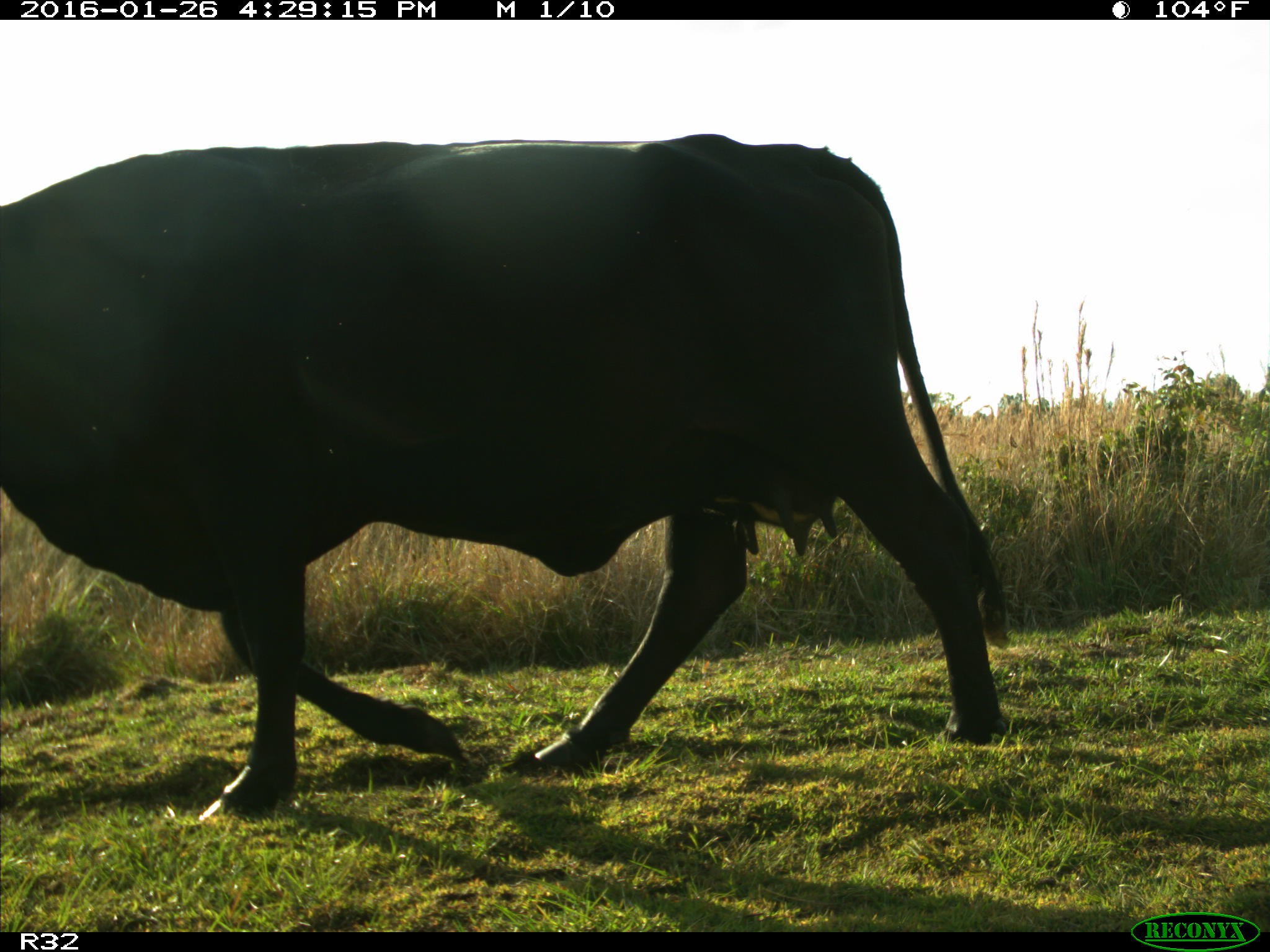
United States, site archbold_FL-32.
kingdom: Animalia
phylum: Chordata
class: Mammalia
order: Artiodactyla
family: Bovidae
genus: Bos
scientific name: Bos taurus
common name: domestic cow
Bos taurus (domestic cow).